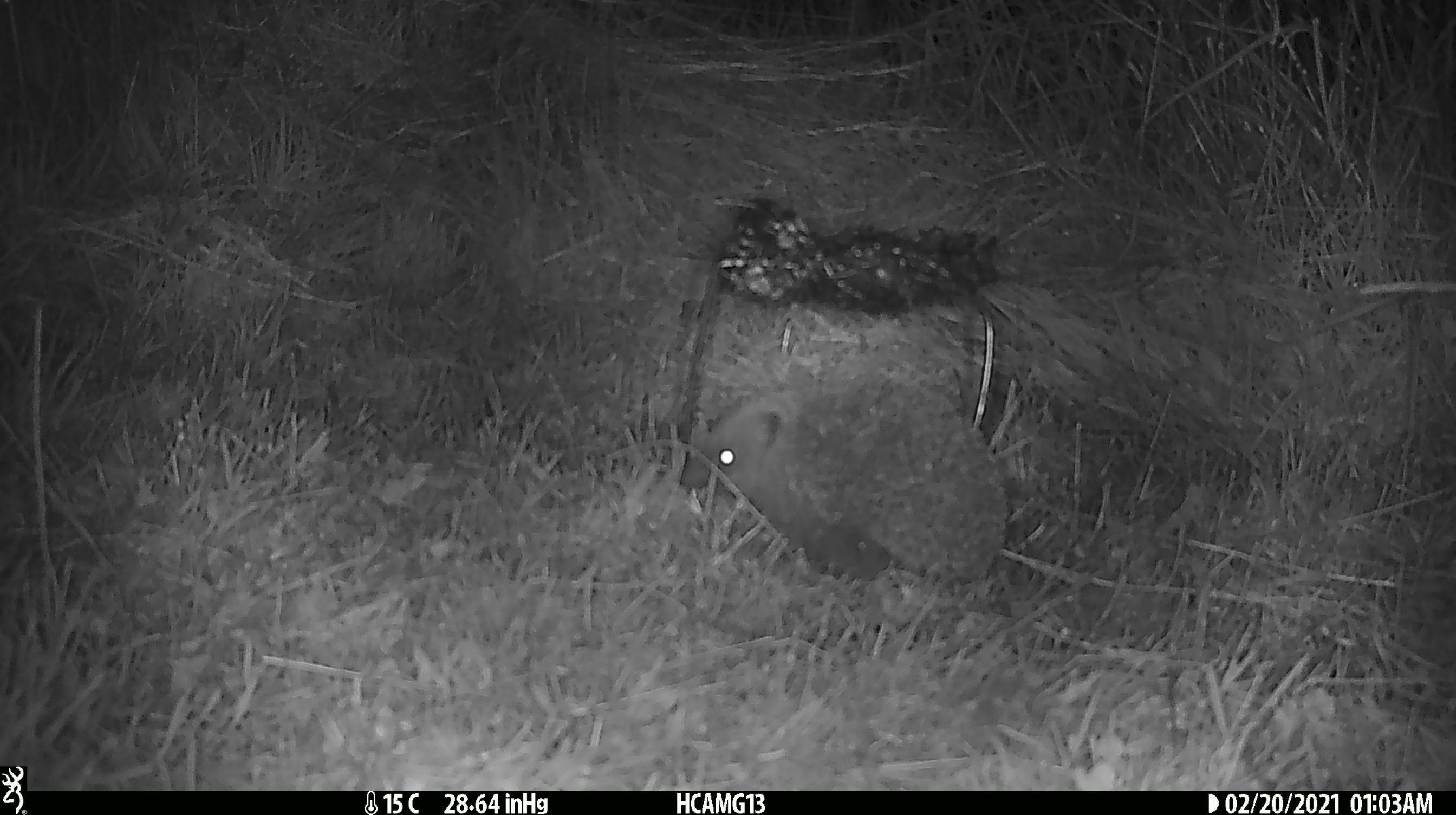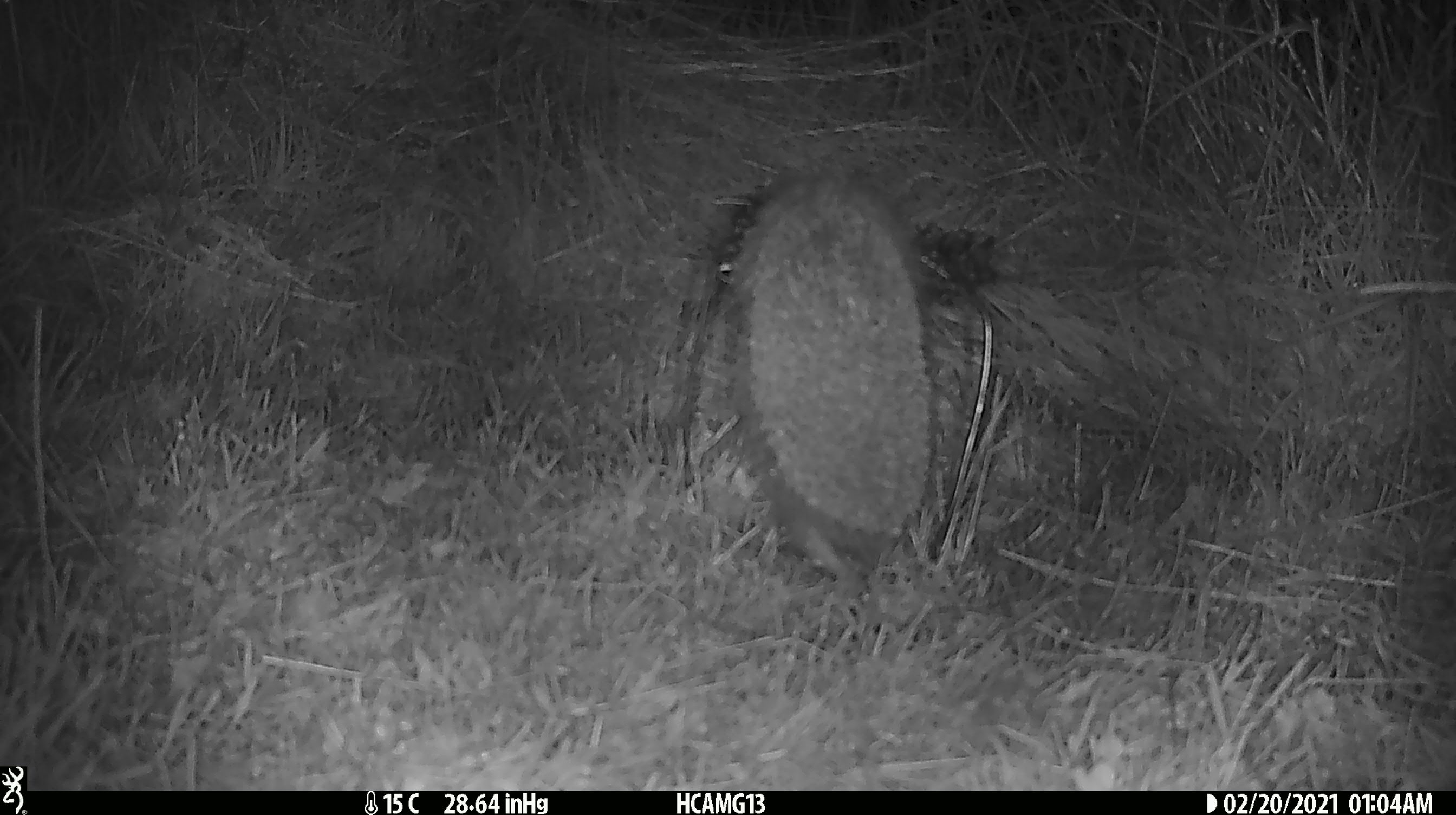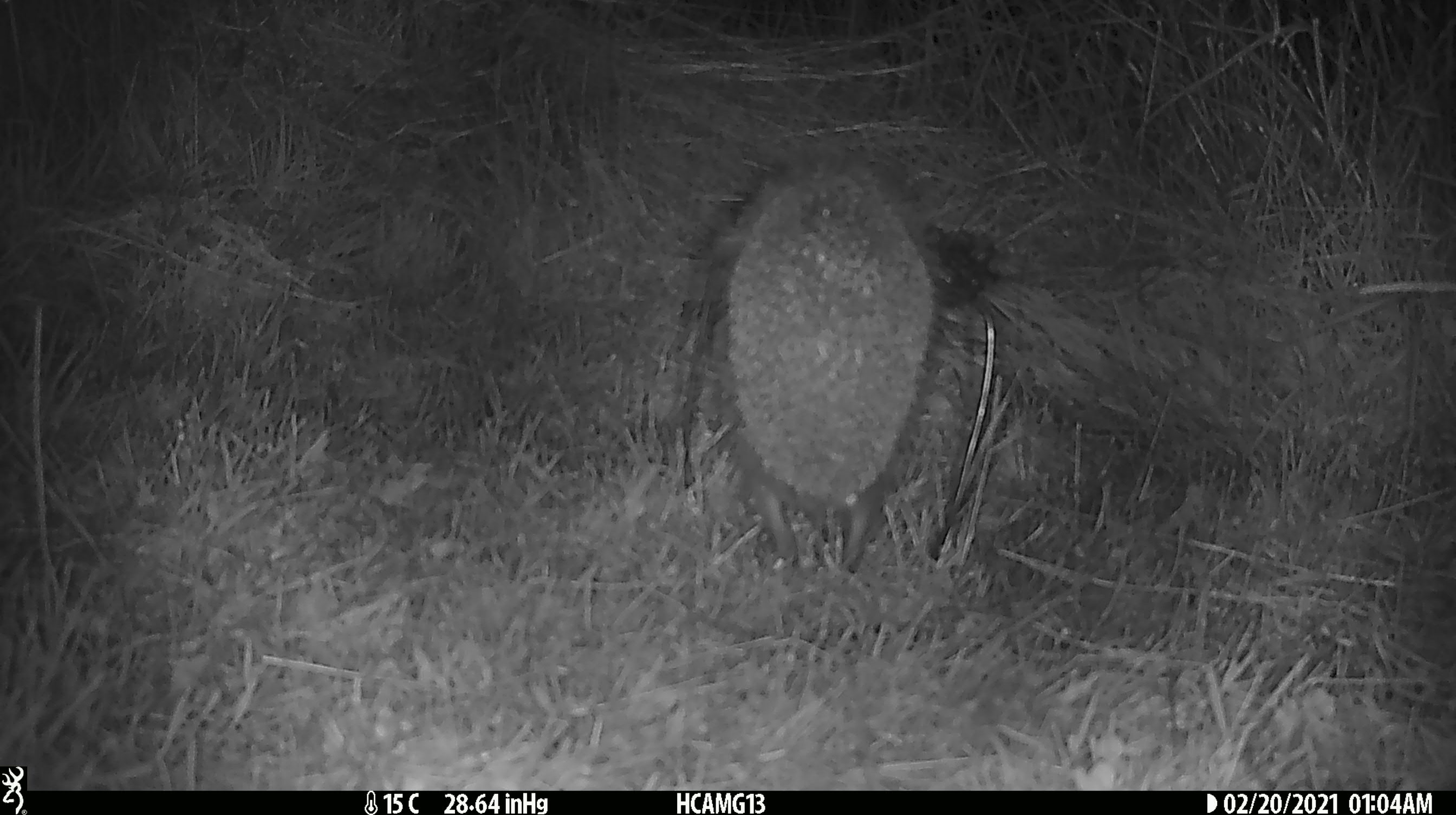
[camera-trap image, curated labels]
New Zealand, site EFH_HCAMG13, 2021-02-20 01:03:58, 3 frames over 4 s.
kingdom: Animalia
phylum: Chordata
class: Mammalia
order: Eulipotyphla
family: Erinaceidae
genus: Erinaceus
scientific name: Erinaceus europaeus europaeus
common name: european hedgehog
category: hedgehog